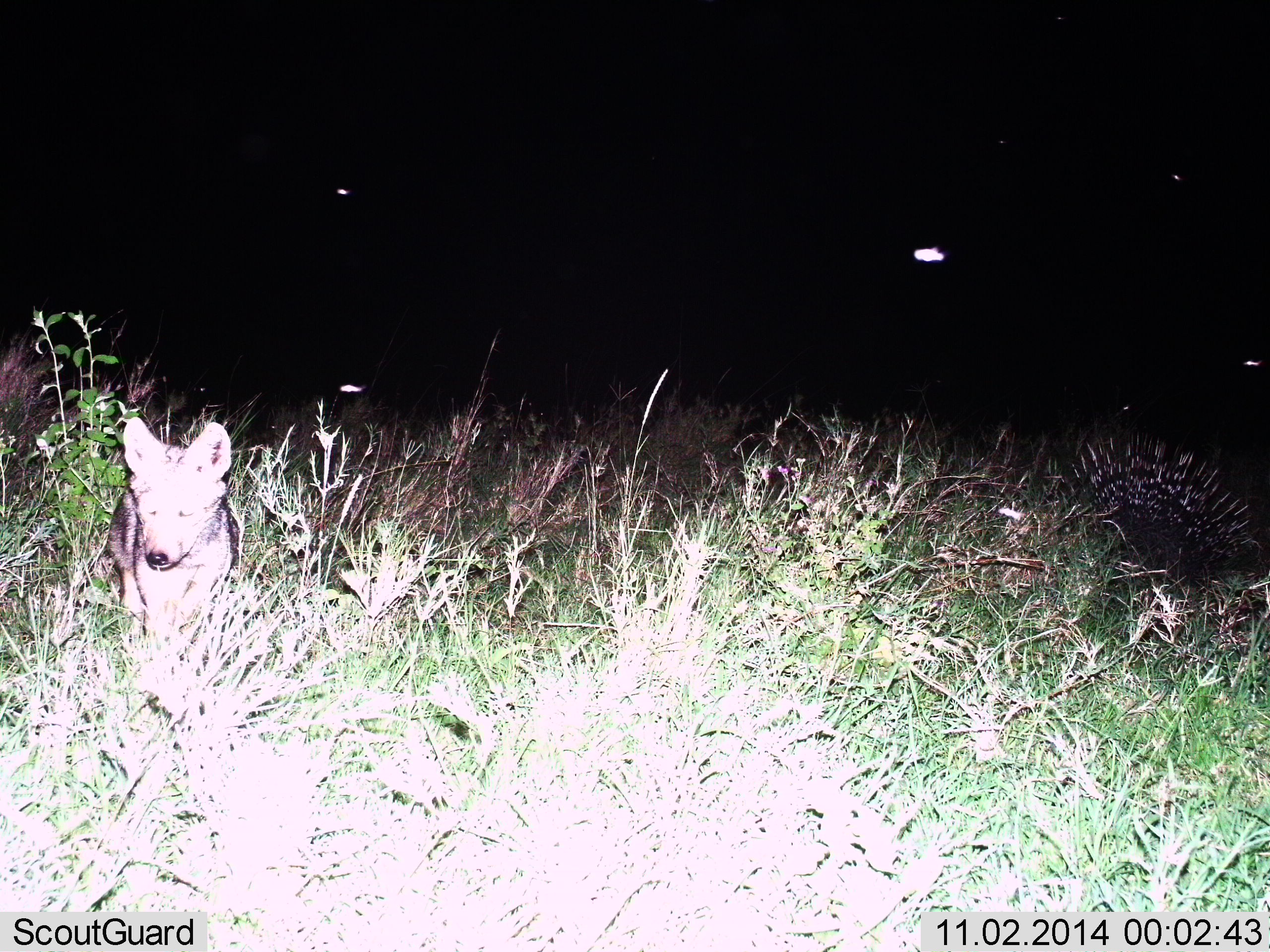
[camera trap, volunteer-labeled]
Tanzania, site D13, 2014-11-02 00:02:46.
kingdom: Animalia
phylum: Chordata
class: Mammalia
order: Carnivora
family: Canidae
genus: Lupulella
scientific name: Lupulella mesomelas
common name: black-backed jackal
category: jackal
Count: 1.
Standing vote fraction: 63%.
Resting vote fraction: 5%.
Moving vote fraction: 32%.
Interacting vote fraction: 0%.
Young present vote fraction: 26%.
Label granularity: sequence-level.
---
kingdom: Animalia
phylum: Chordata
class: Mammalia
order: Rodentia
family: Hystricidae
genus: Hystrix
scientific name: Hystrix cristata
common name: crested porcupine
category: porcupine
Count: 1.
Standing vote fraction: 92%.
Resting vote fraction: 0%.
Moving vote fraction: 8%.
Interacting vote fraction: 0%.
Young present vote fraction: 0%.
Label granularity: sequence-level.